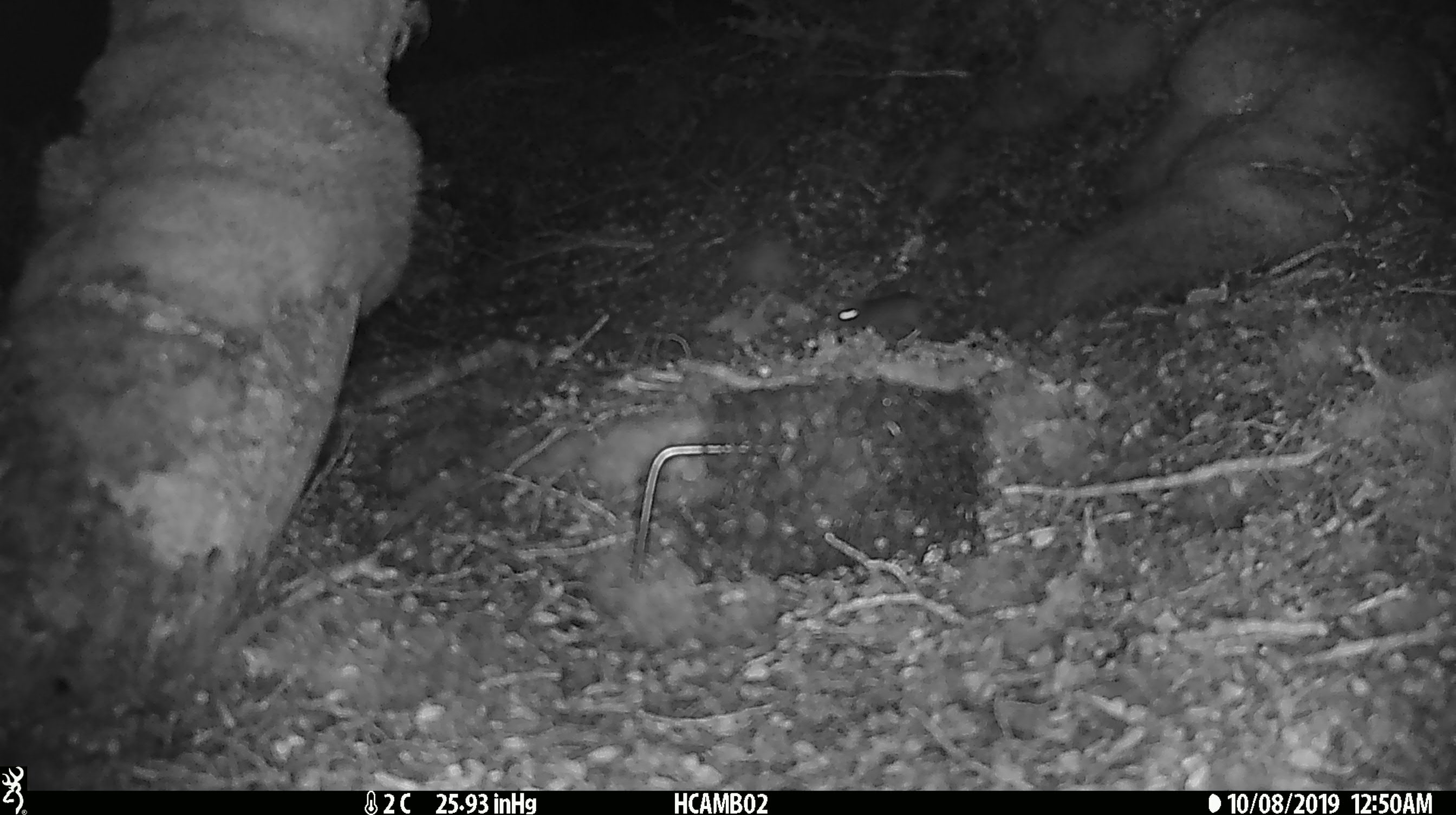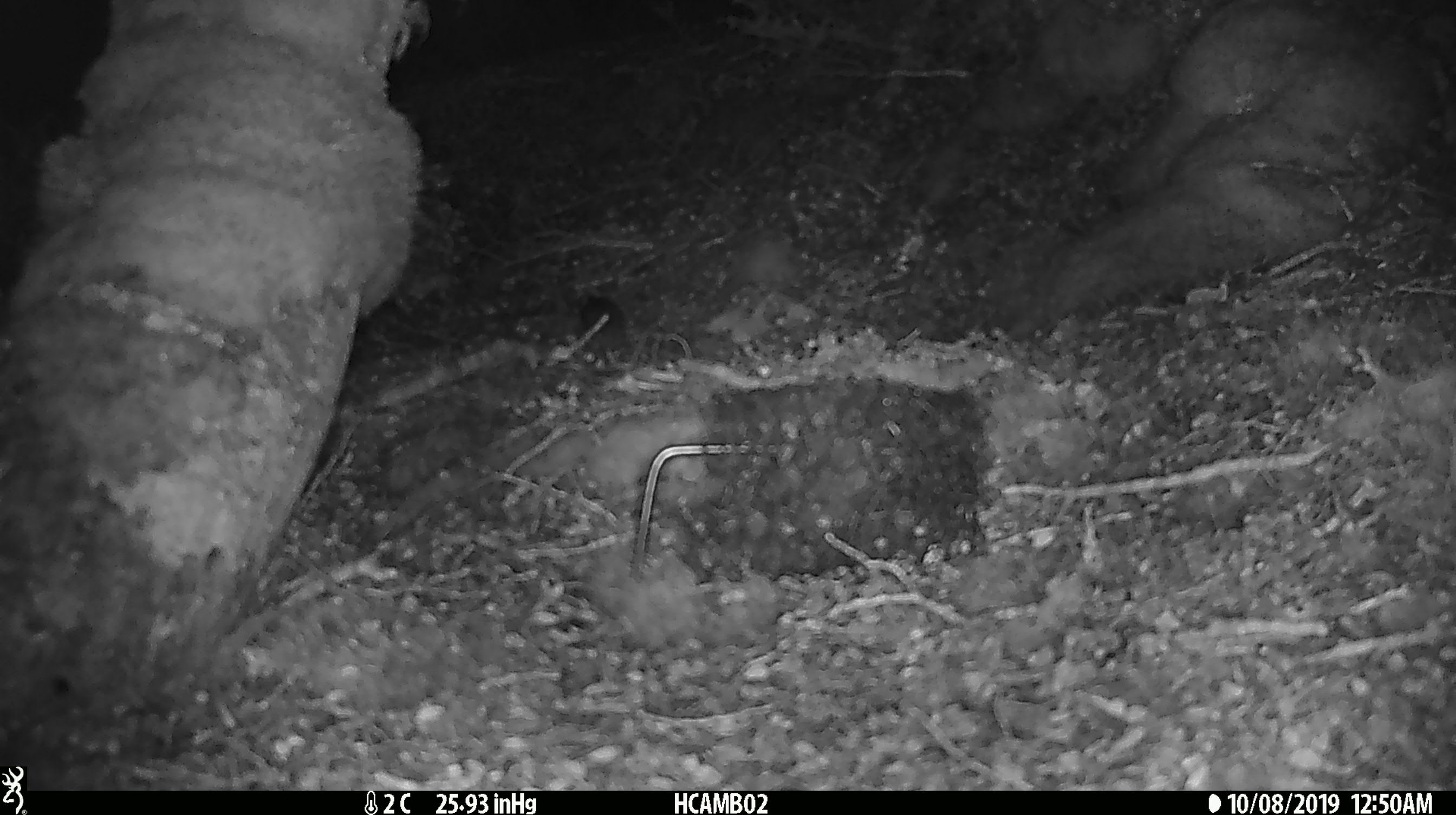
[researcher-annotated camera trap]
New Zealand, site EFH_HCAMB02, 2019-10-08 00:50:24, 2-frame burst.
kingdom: Animalia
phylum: Chordata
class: Mammalia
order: Rodentia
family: Muridae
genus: Mus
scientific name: Mus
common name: mouse